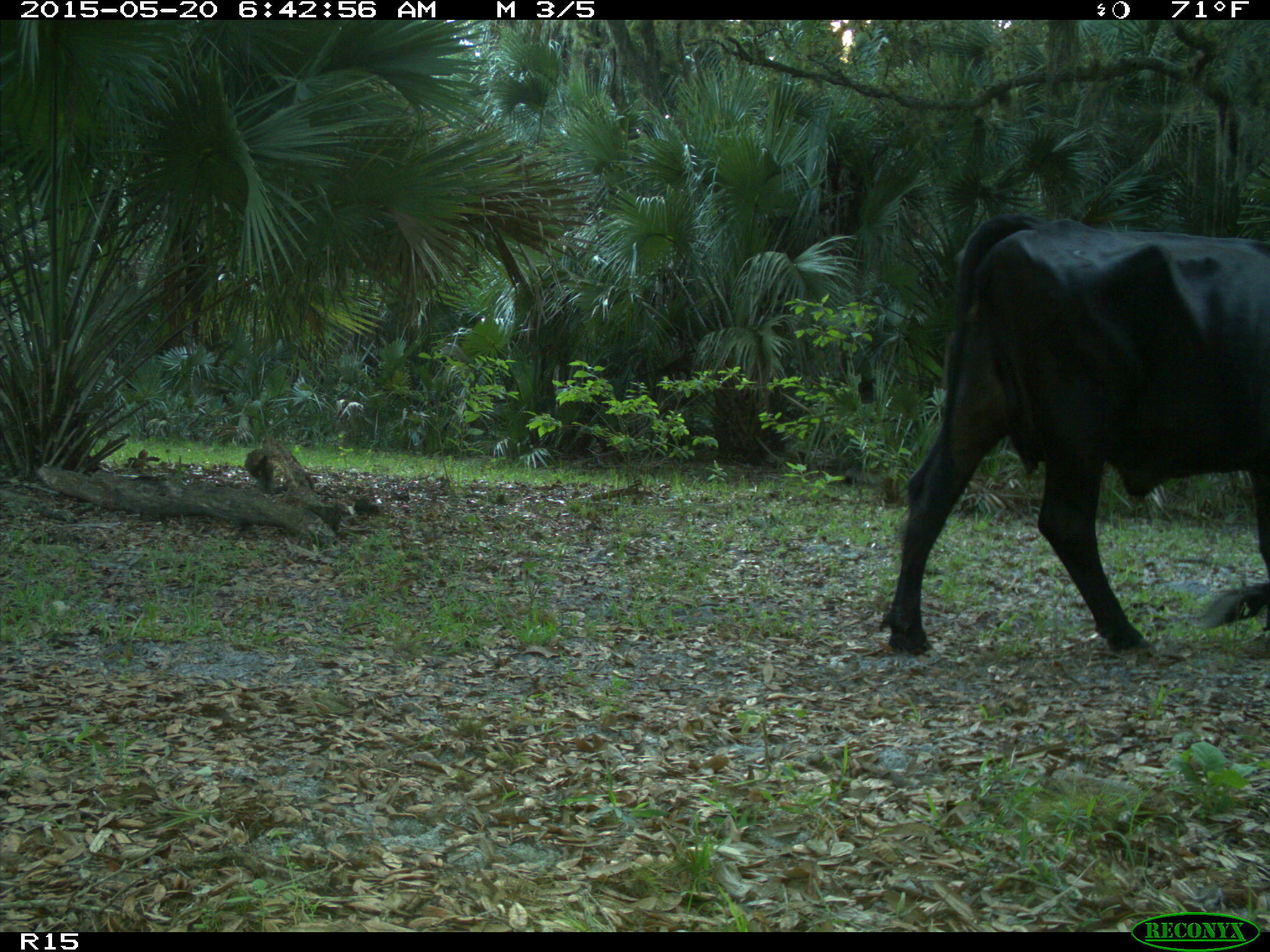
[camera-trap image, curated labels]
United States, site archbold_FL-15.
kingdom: Animalia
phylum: Chordata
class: Mammalia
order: Artiodactyla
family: Bovidae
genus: Bos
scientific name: Bos taurus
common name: domestic cow